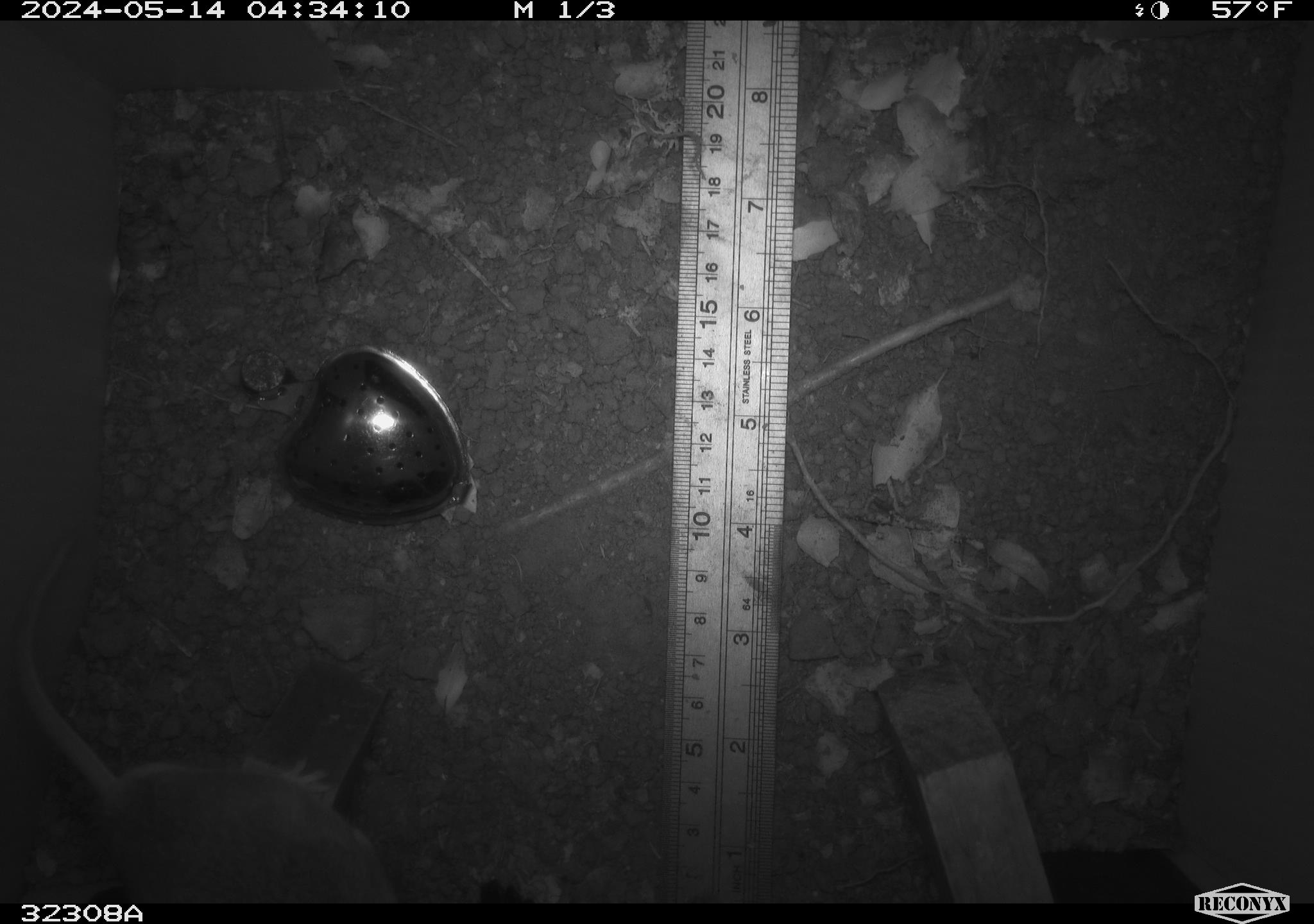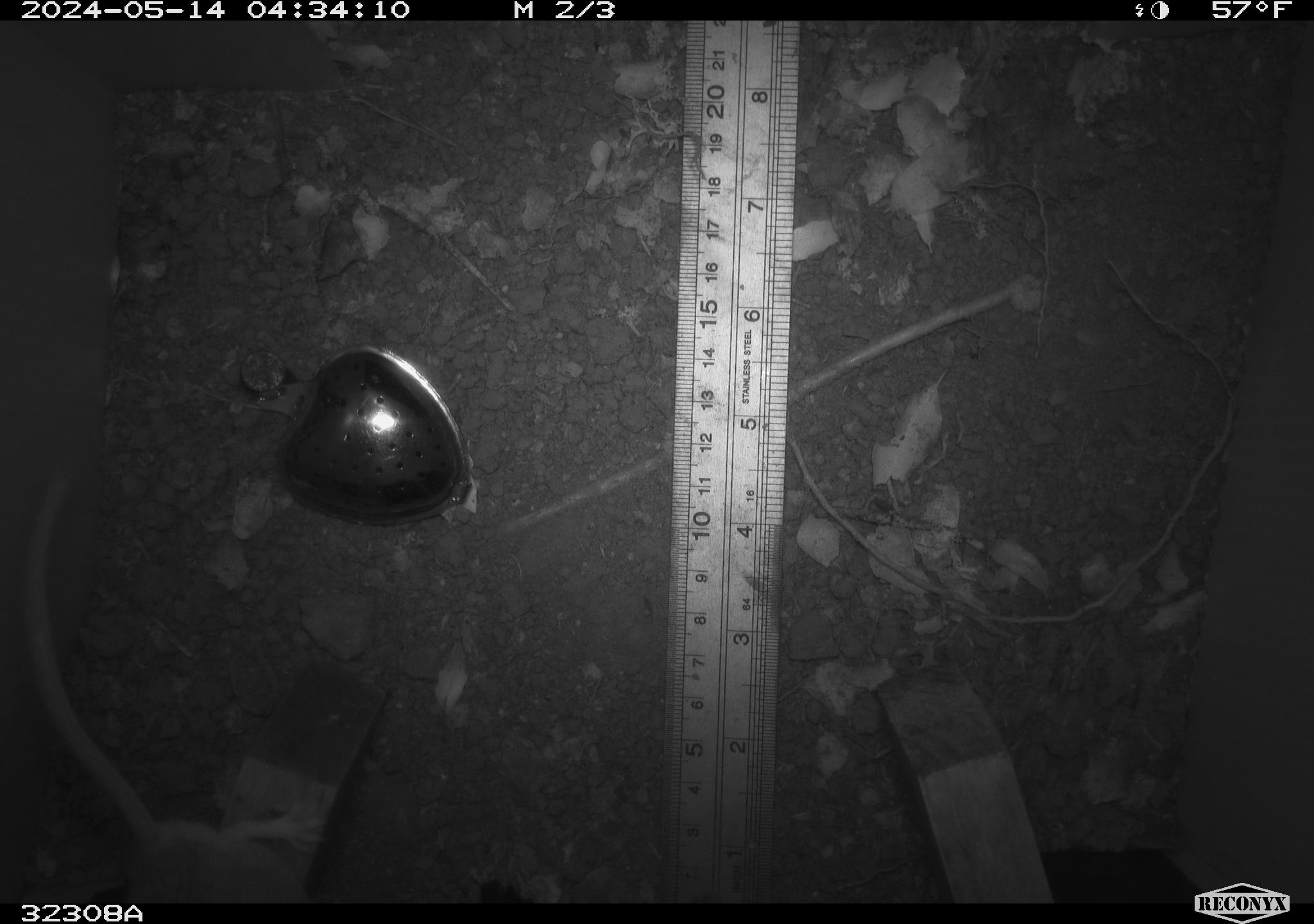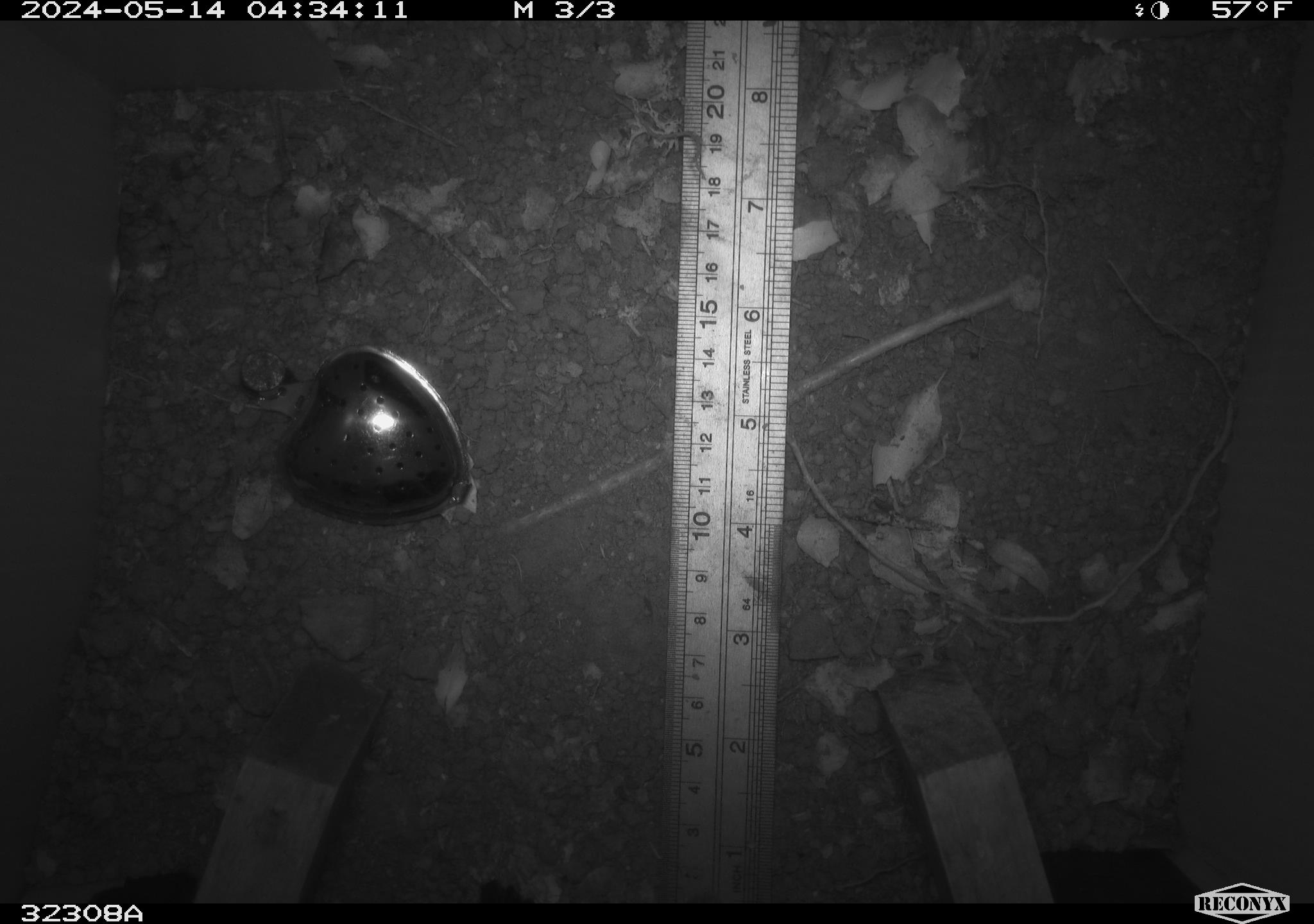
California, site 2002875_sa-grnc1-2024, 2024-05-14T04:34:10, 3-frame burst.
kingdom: Animalia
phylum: Chordata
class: Mammalia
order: Rodentia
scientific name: Rodentia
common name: rodent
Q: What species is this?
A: Rodent (Rodentia).